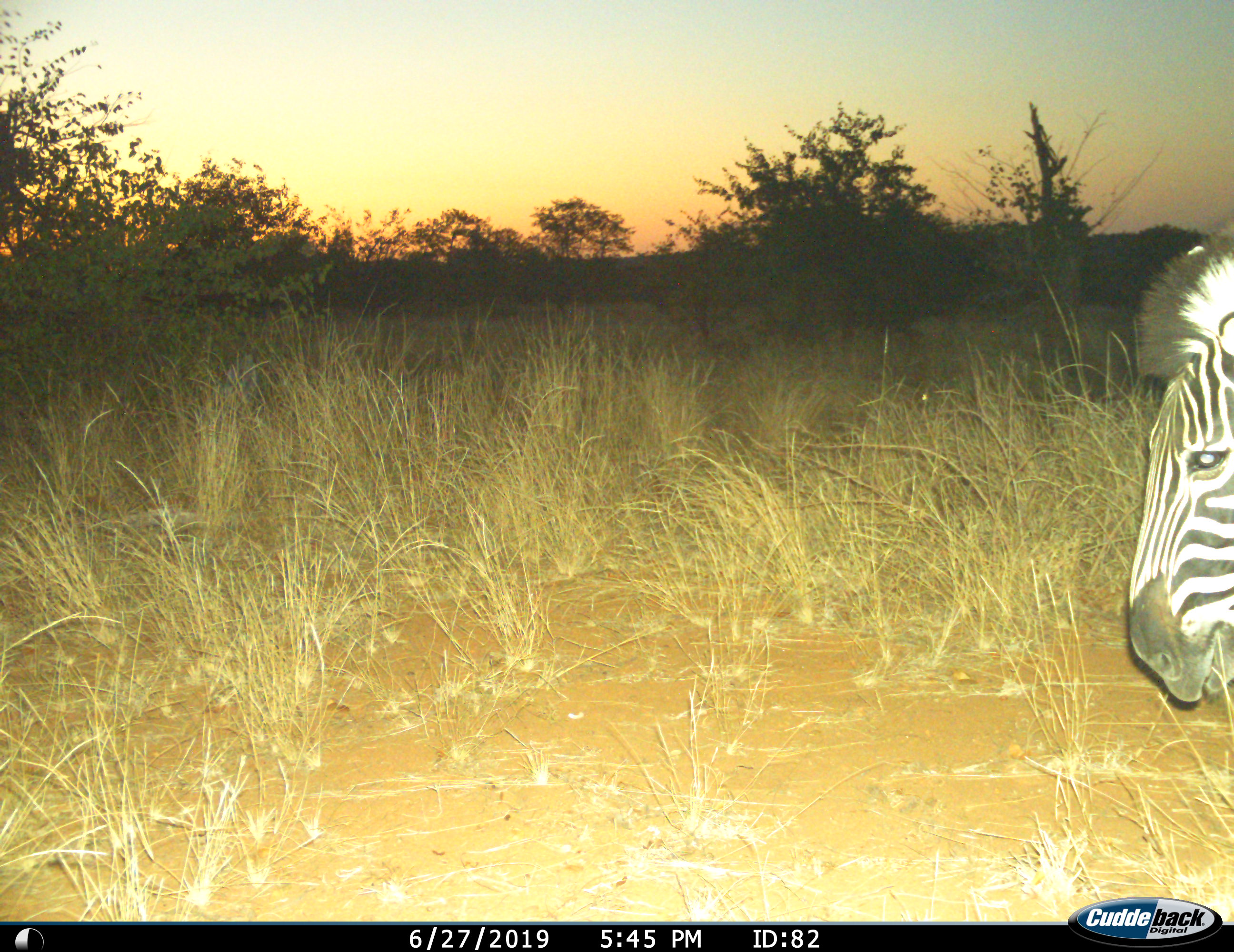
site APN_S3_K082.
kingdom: Animalia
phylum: Chordata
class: Mammalia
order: Perissodactyla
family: Equidae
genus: Equus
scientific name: Equus quagga burchellii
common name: burchell's zebra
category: zebraburchells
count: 1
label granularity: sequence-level